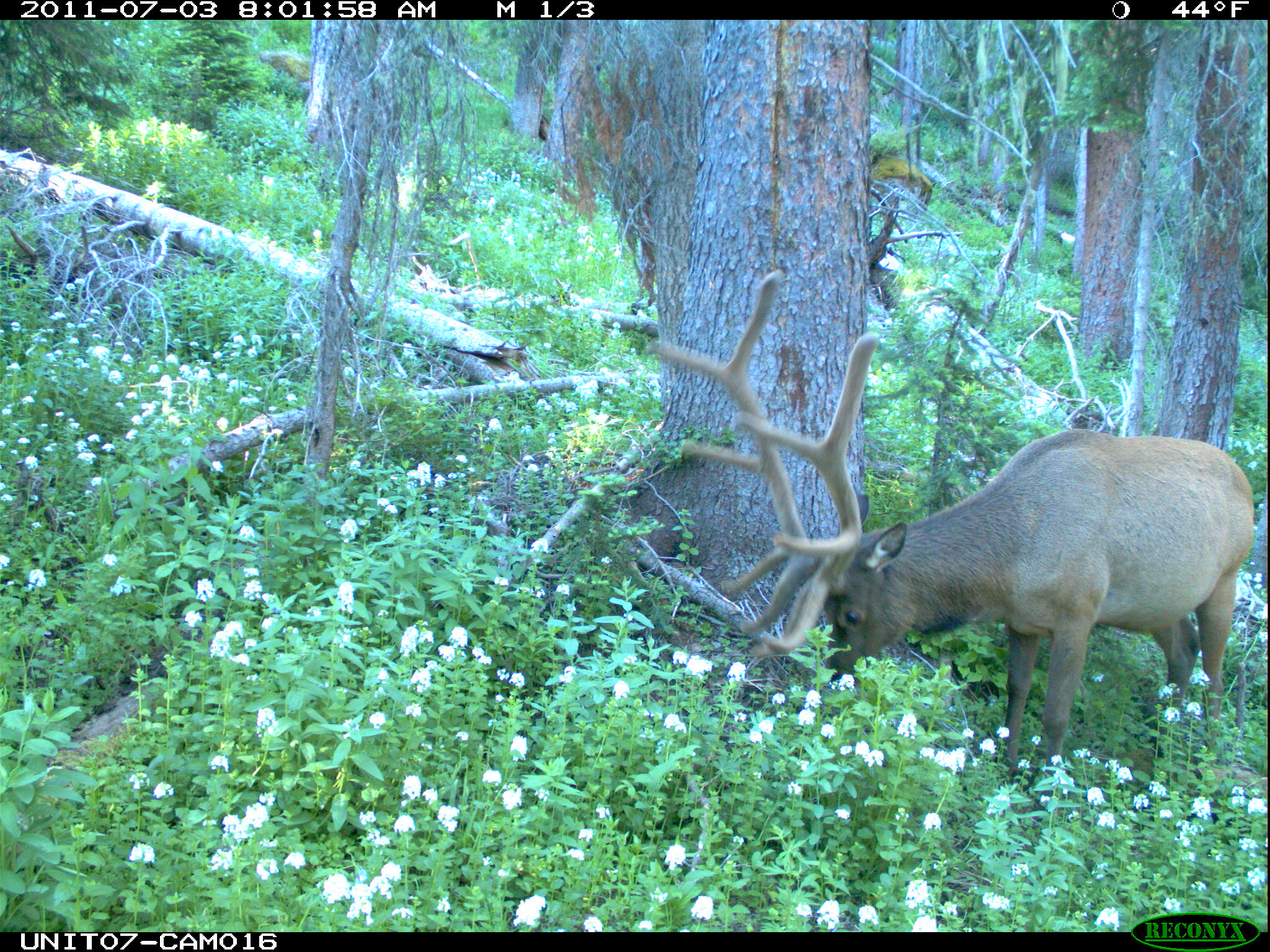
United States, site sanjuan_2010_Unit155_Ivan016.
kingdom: Animalia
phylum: Chordata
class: Mammalia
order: Artiodactyla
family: Cervidae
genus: Cervus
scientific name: Cervus elaphus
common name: red deer